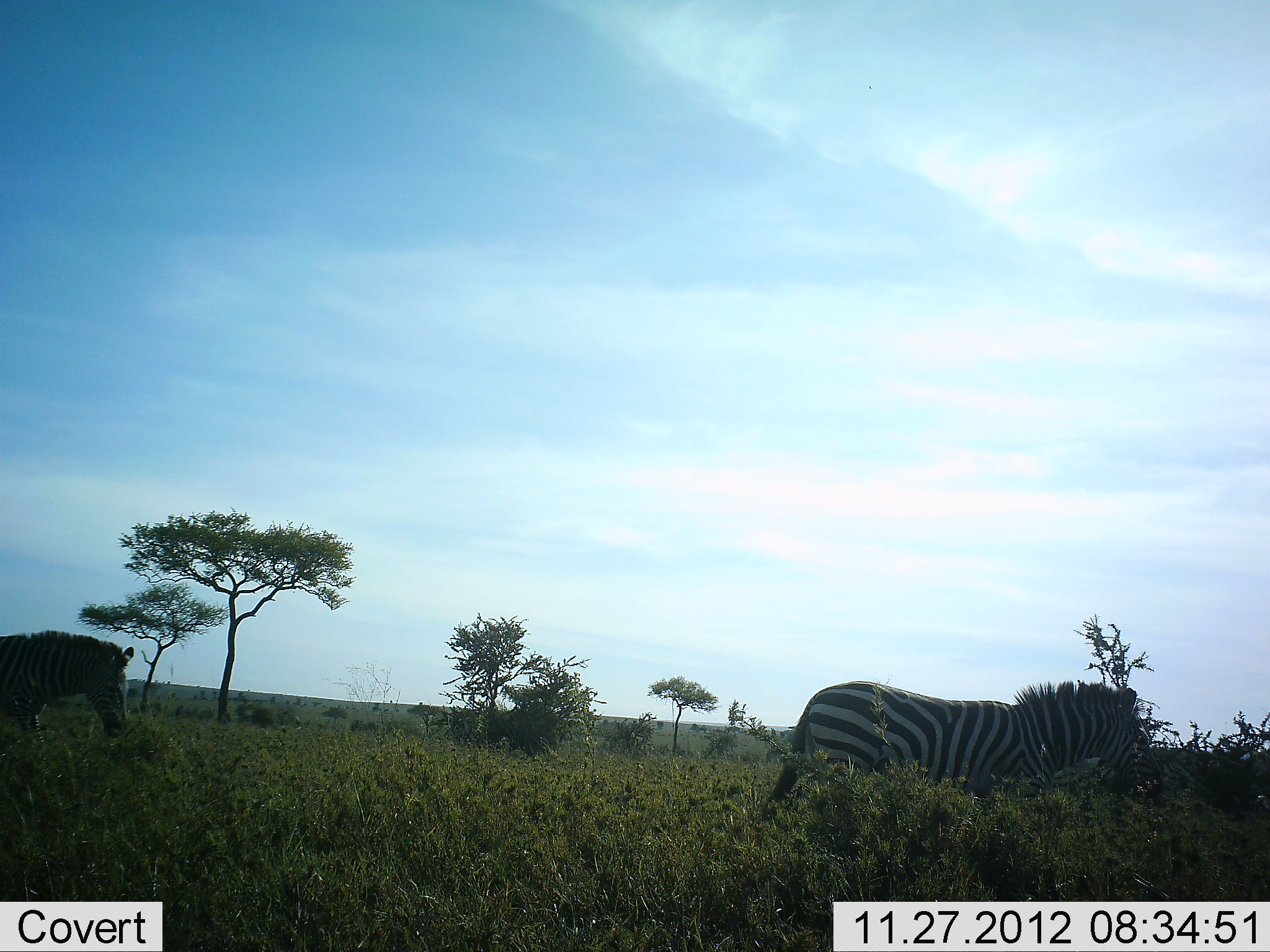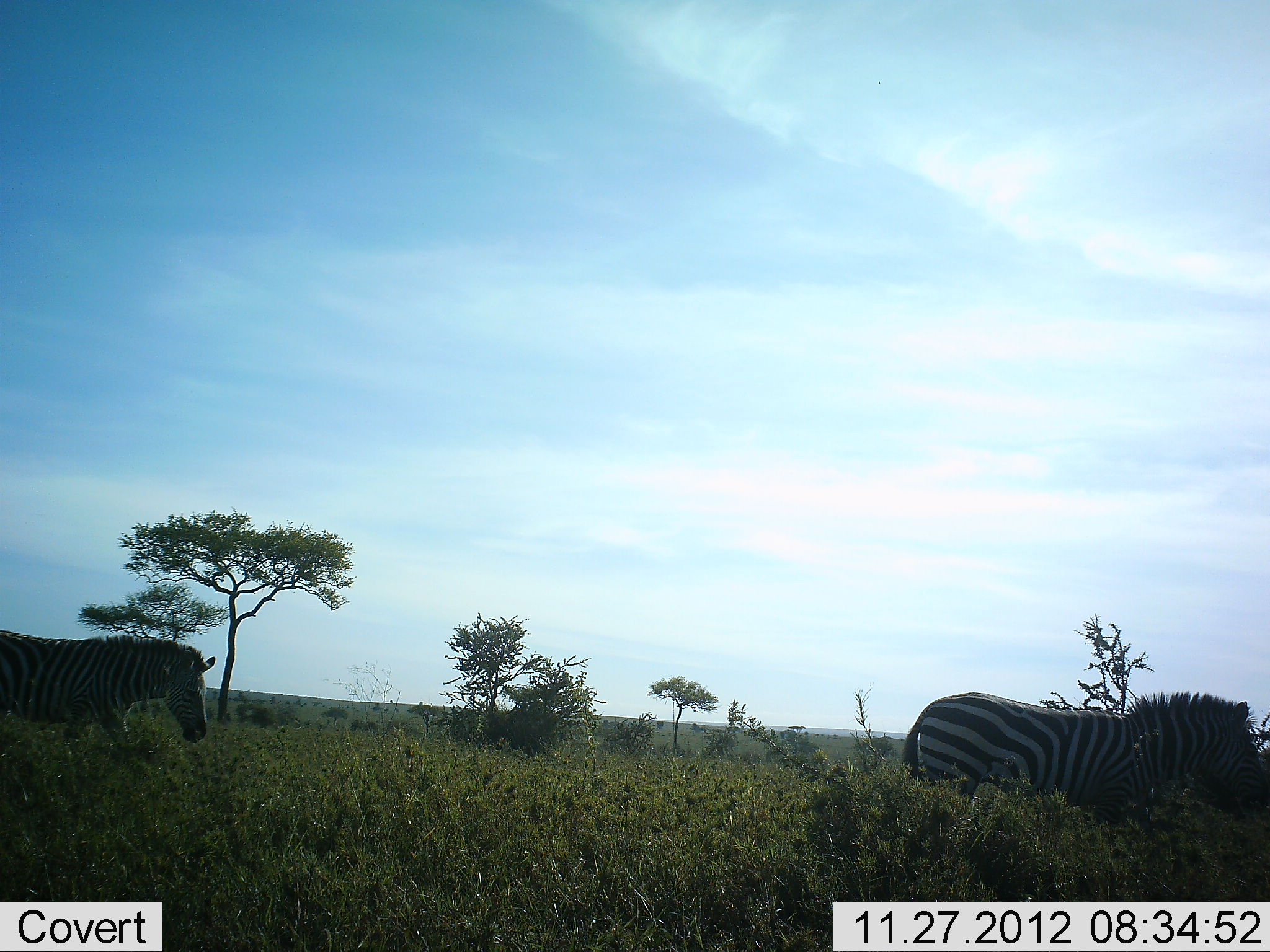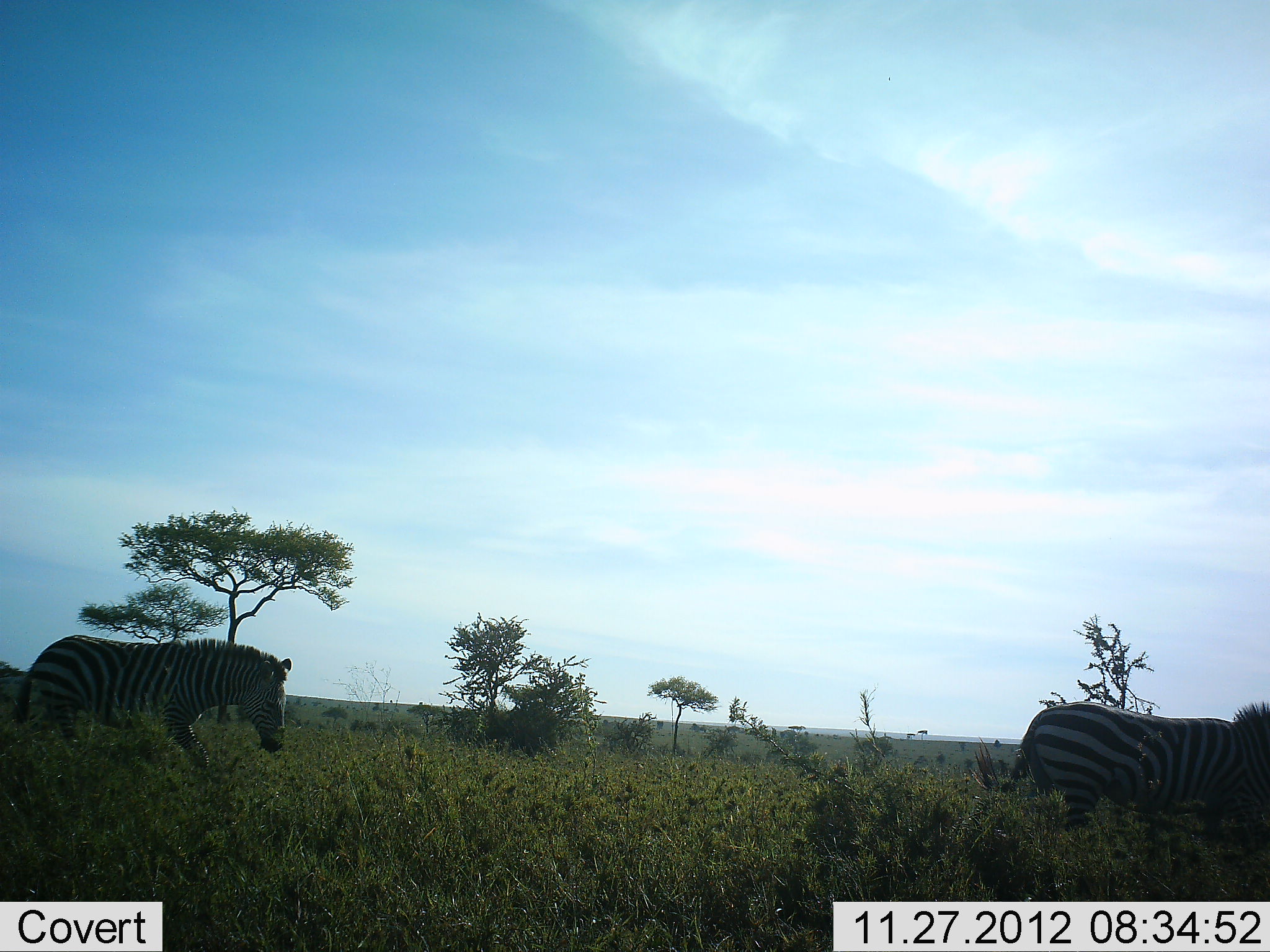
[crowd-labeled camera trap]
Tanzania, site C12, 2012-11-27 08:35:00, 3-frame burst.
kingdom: Animalia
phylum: Chordata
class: Mammalia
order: Perissodactyla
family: Equidae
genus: Equus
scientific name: Equus quagga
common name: plains zebra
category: zebra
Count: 2.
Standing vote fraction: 10%.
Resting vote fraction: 0%.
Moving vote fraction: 100%.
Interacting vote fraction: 0%.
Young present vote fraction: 0%.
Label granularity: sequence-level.